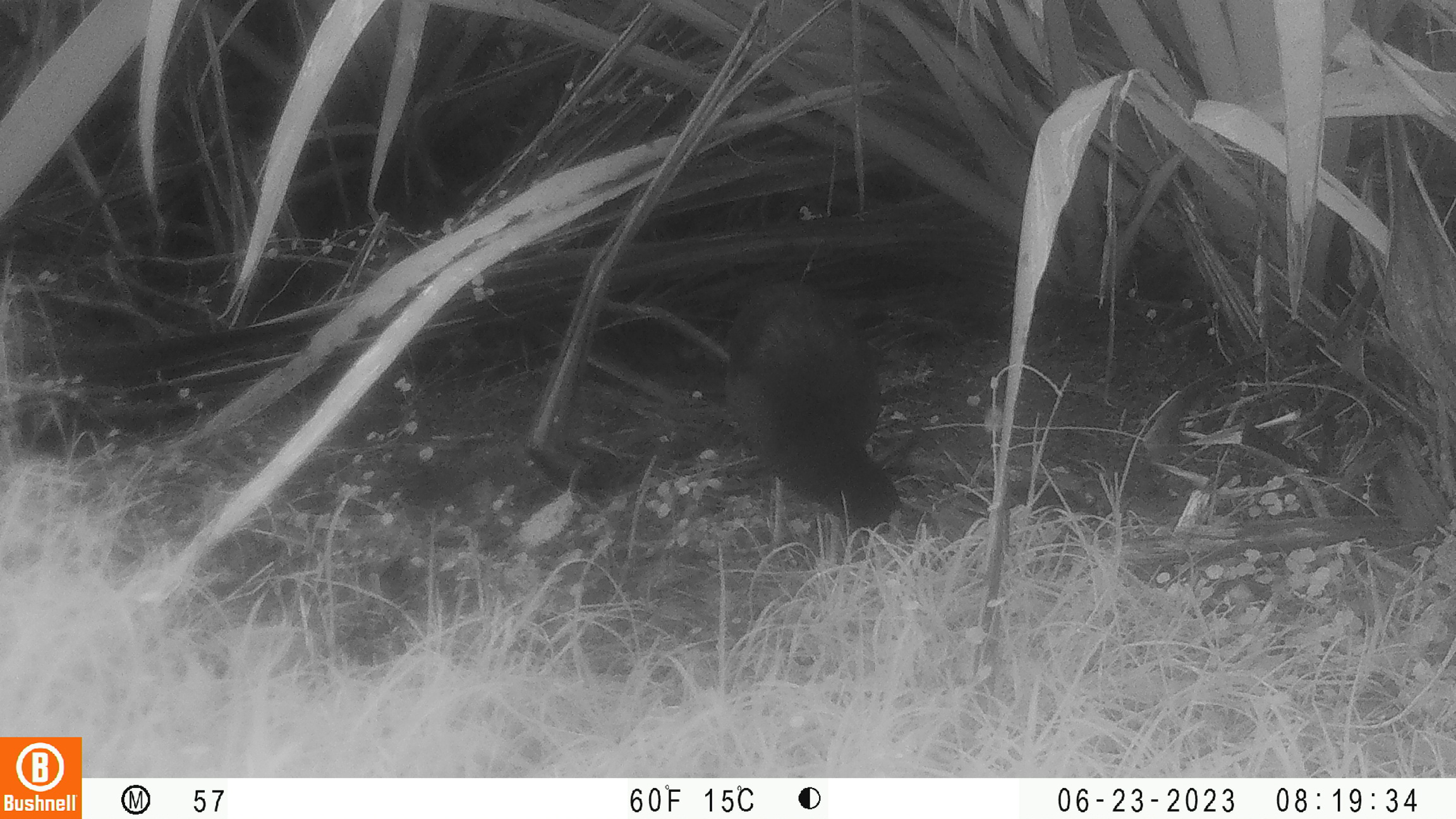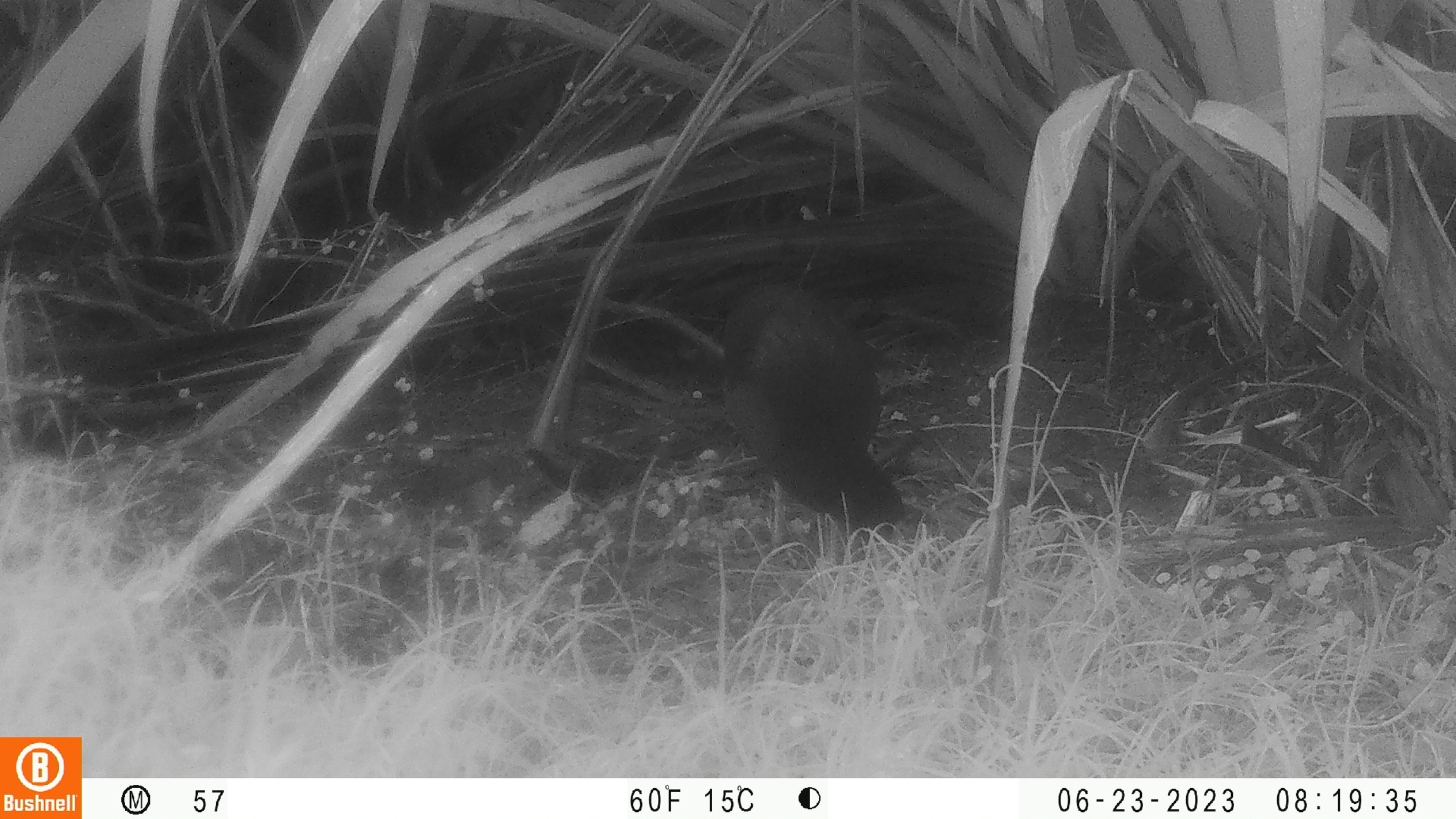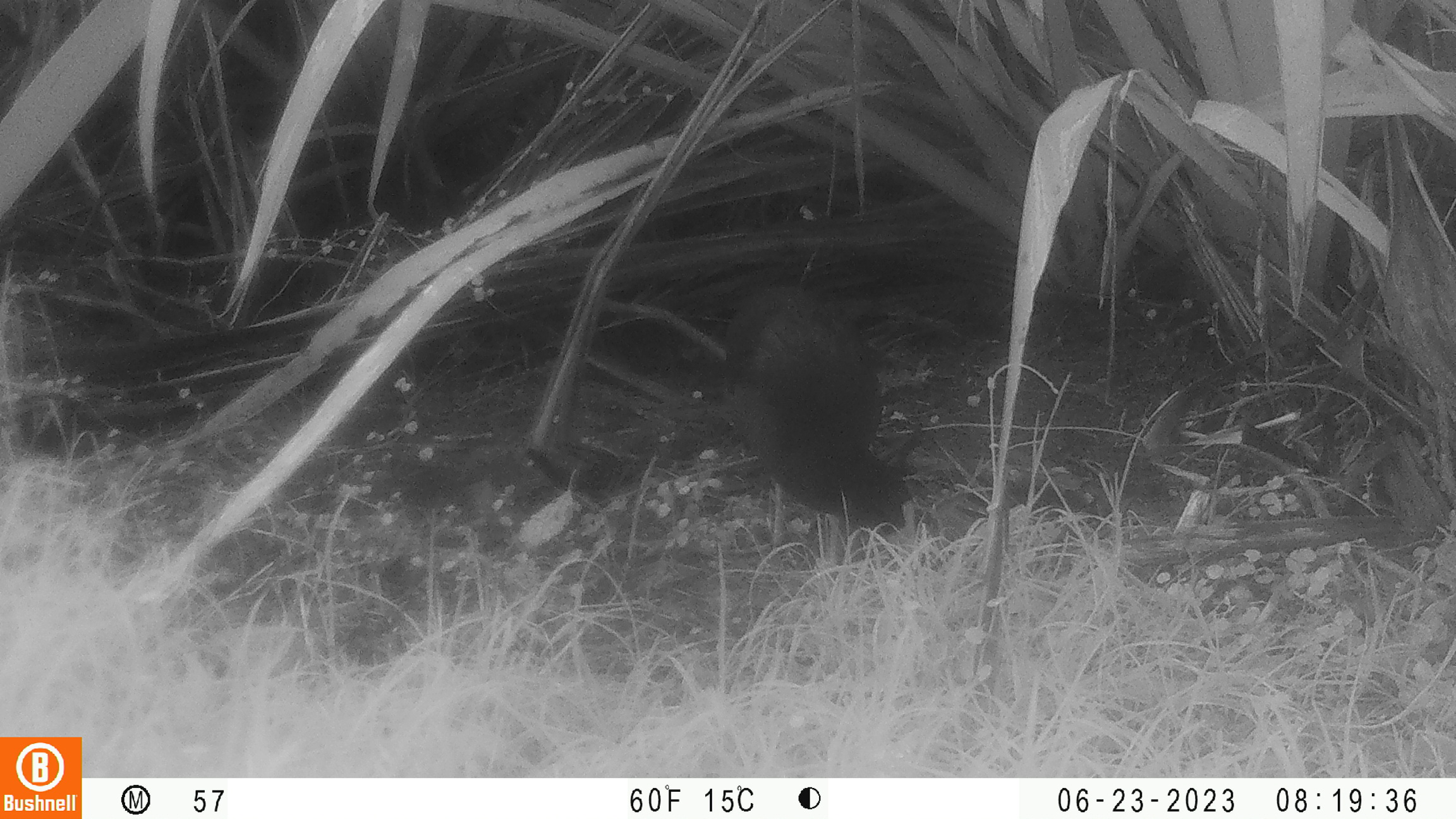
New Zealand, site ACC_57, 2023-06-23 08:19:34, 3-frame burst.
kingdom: Animalia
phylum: Chordata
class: Aves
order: Gruiformes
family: Rallidae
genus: Porphyrio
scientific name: Porphyrio melanotus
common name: australasian swamphen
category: pukeko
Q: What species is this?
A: Pukeko (australasian swamphen) (Porphyrio melanotus).